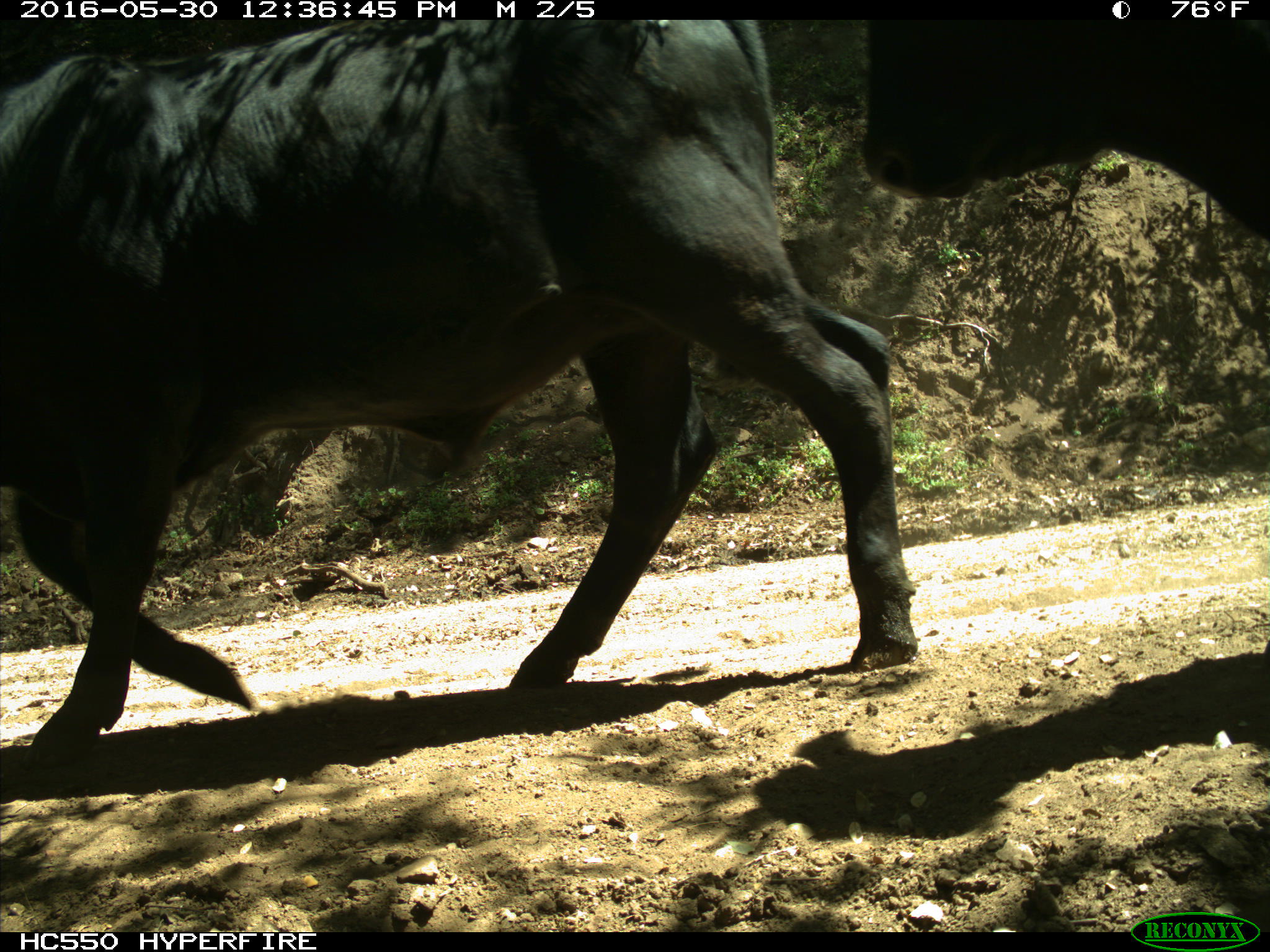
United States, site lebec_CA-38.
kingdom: Animalia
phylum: Chordata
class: Mammalia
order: Artiodactyla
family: Bovidae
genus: Bos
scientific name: Bos taurus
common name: domestic cow